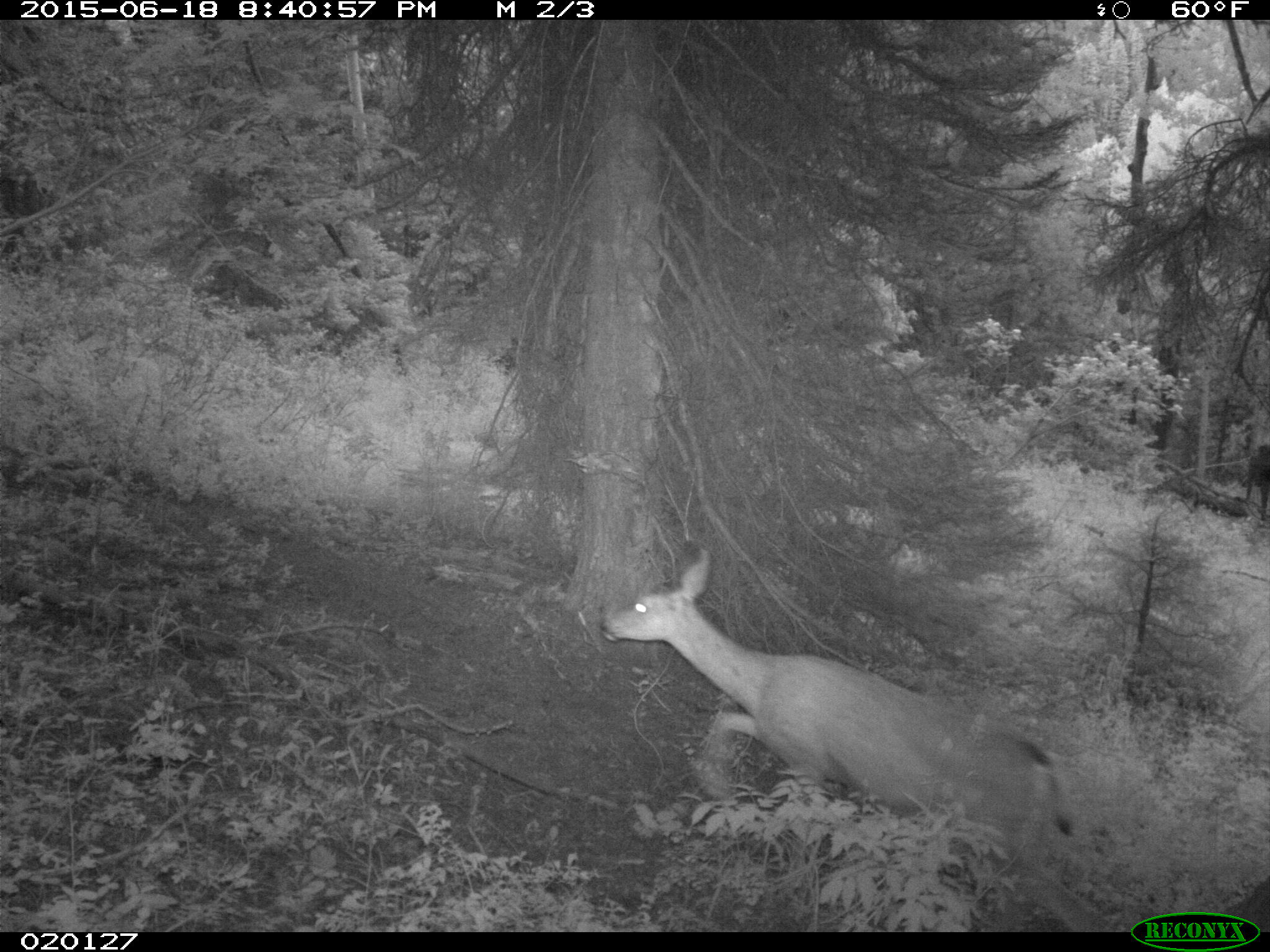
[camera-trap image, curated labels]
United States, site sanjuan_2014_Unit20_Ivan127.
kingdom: Animalia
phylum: Chordata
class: Mammalia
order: Artiodactyla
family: Cervidae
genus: Odocoileus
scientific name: Odocoileus hemionus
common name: mule deer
Odocoileus hemionus (mule deer).